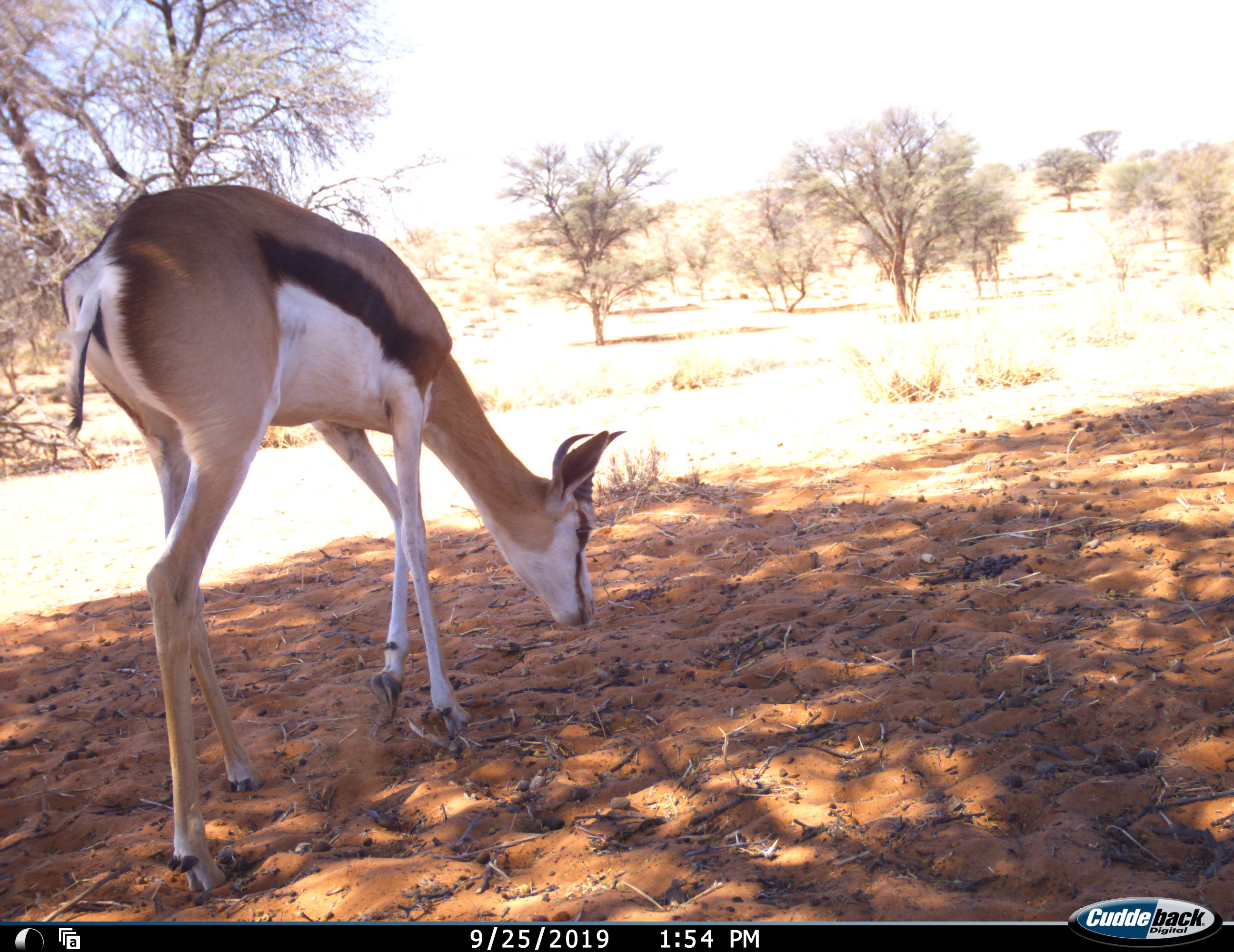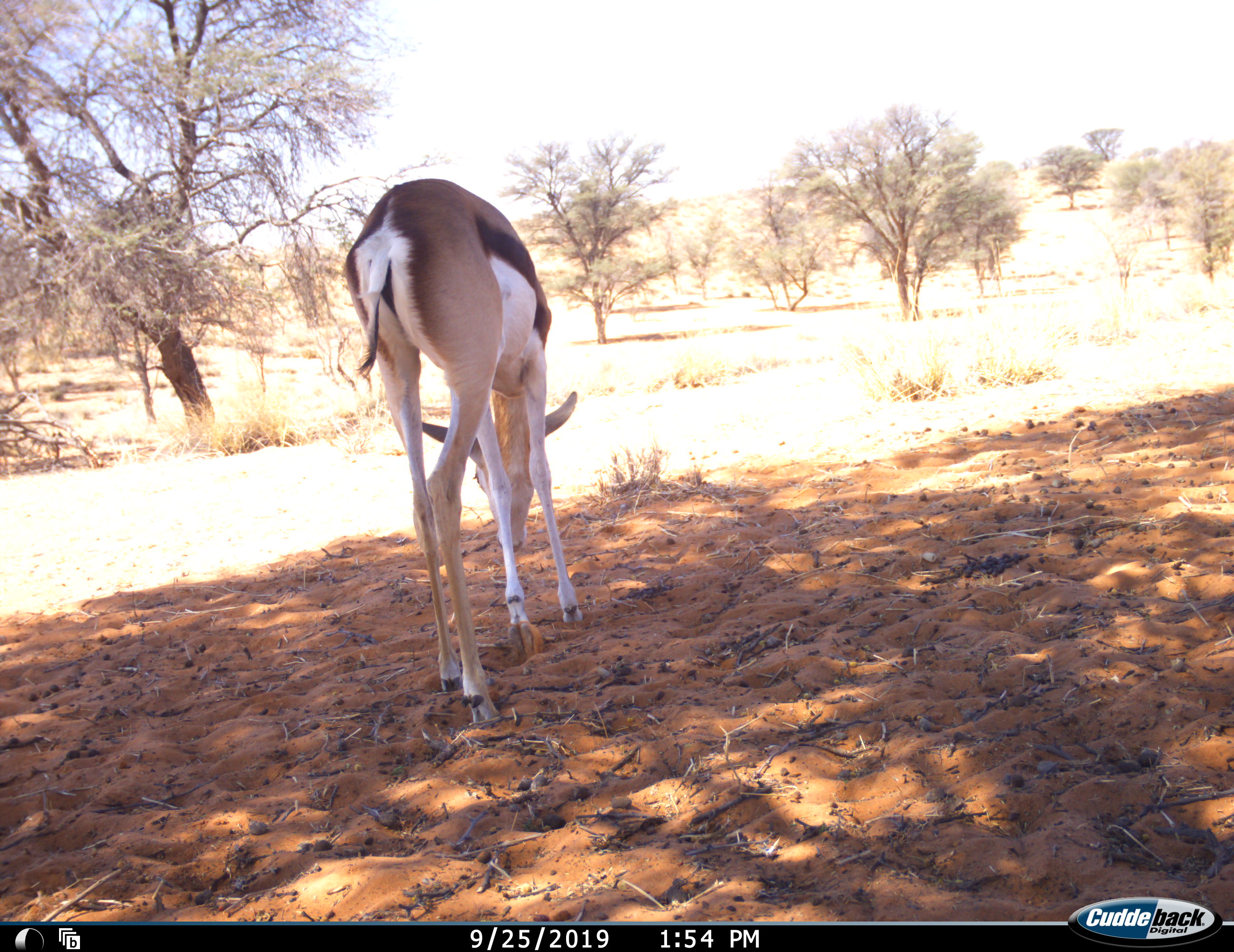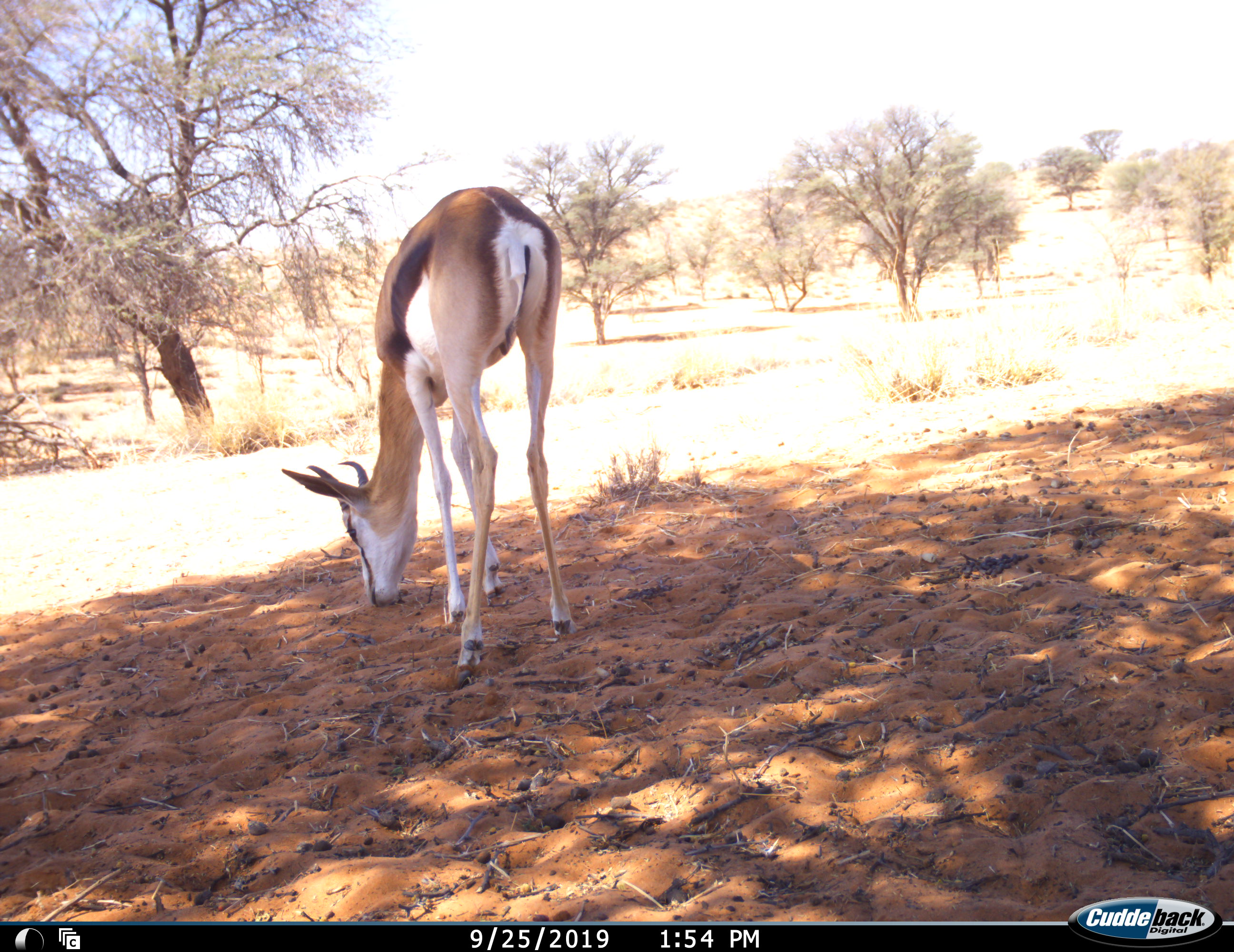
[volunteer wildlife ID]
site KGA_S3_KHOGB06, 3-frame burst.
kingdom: Animalia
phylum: Chordata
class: Mammalia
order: Artiodactyla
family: Bovidae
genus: Antidorcas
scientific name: Antidorcas marsupialis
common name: springbok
Springbok (Antidorcas marsupialis), count 1. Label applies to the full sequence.